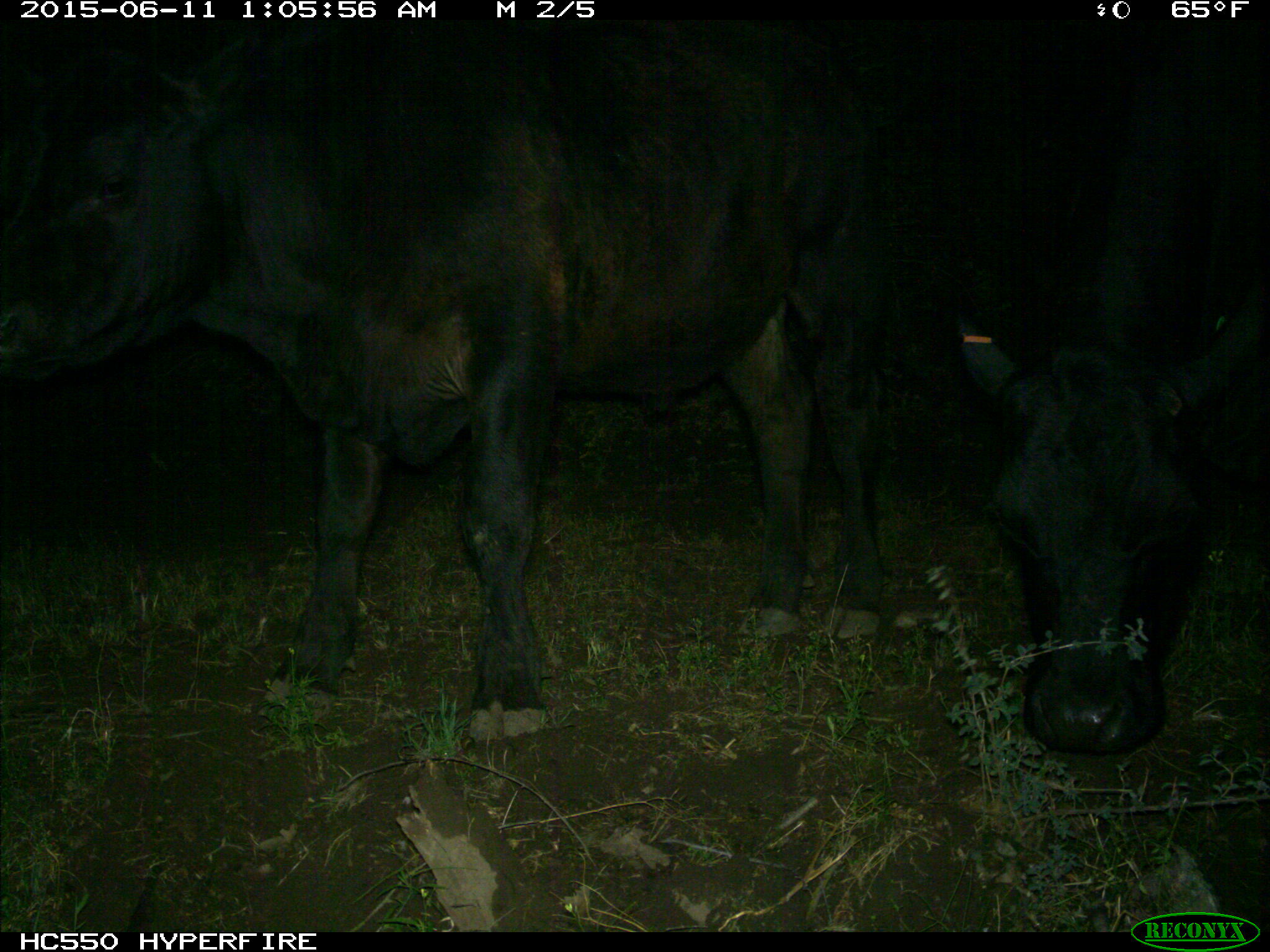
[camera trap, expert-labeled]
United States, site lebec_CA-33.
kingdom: Animalia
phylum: Chordata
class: Mammalia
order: Artiodactyla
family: Bovidae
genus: Bos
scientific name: Bos taurus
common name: domestic cow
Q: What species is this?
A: Bos taurus (domestic cow).